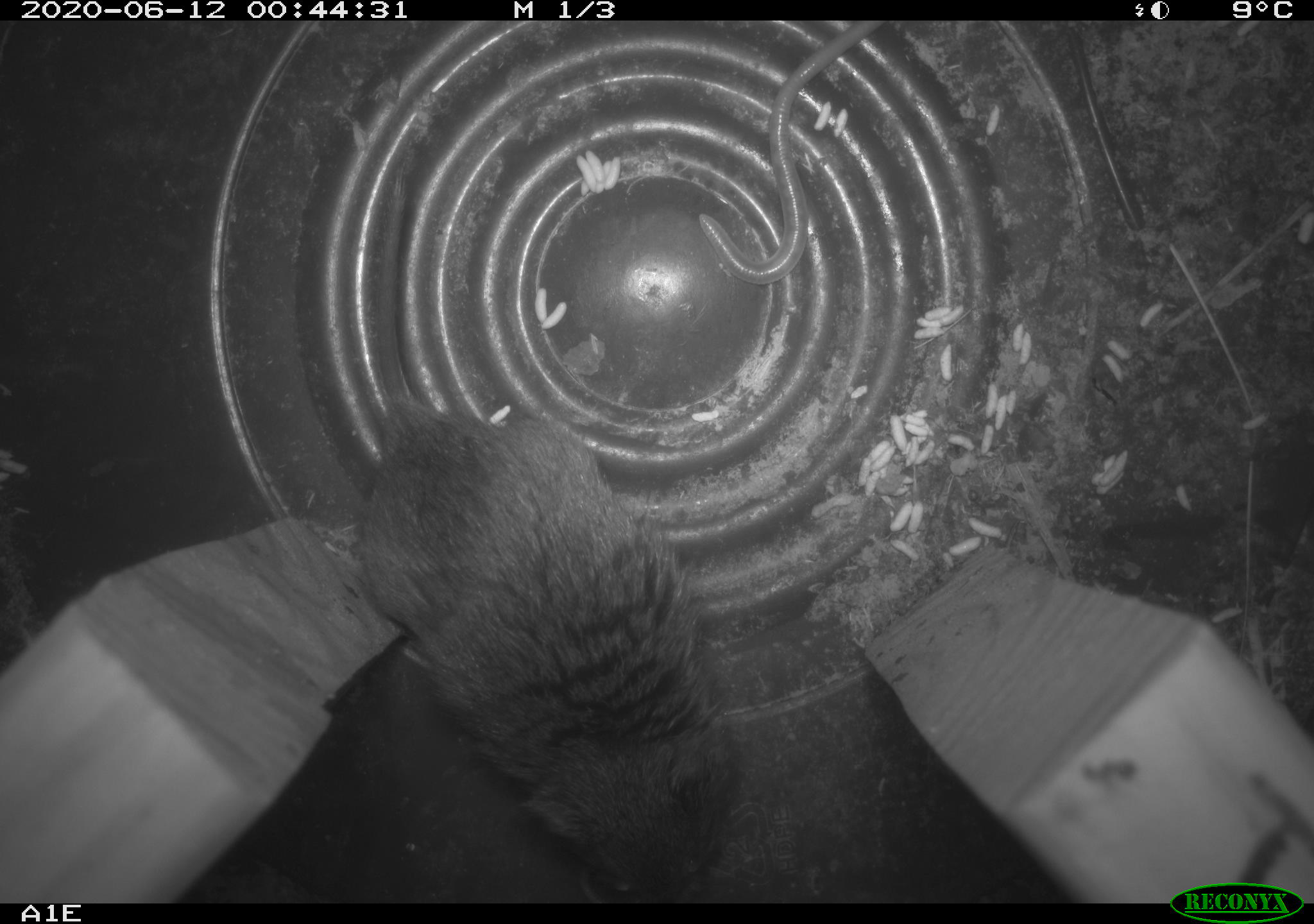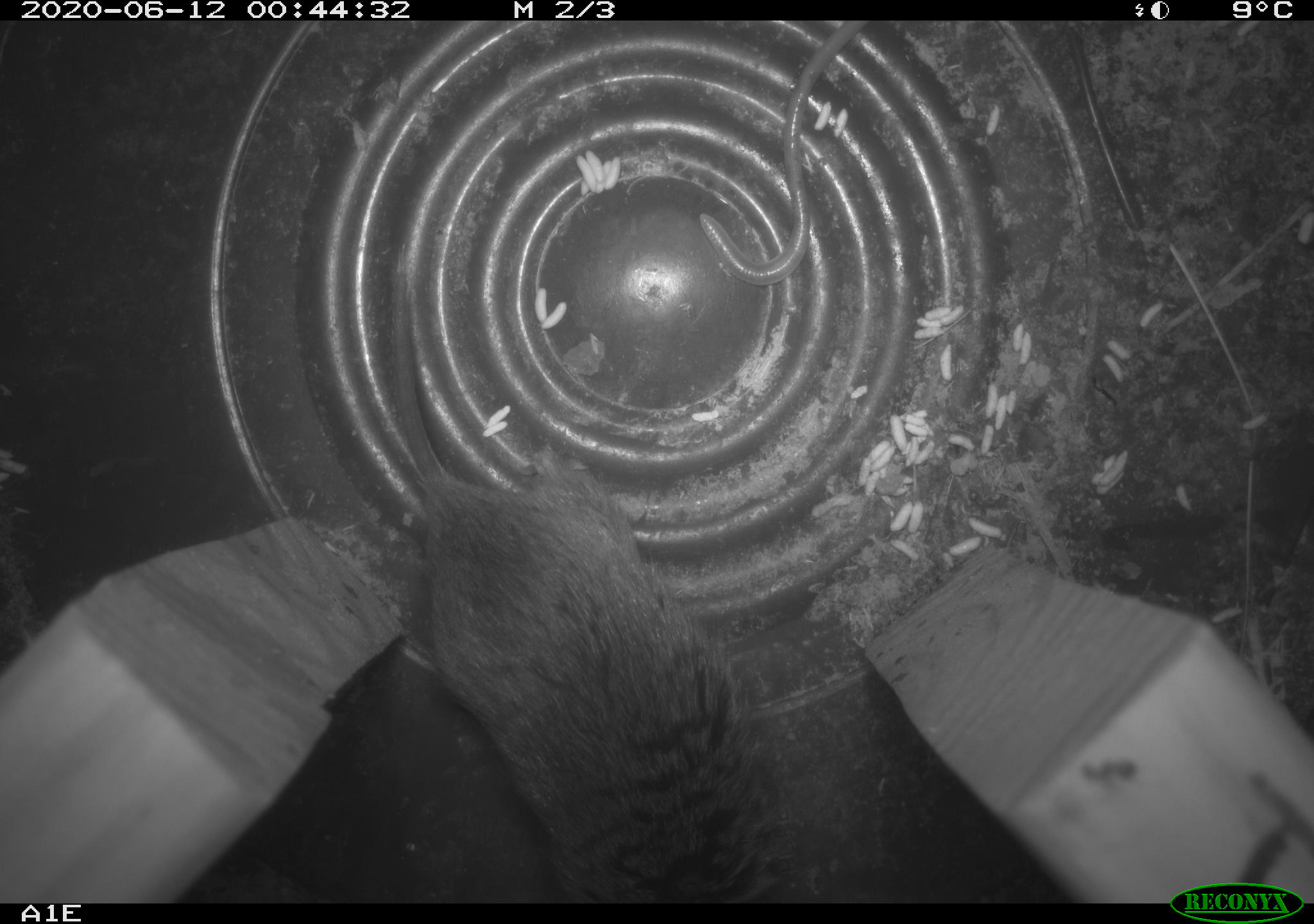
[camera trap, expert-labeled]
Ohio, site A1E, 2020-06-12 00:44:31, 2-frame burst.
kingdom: Animalia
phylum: Chordata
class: Mammalia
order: Rodentia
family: Cricetidae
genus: Microtus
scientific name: Microtus pennsylvanicus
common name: meadow vole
Meadow vole (Microtus pennsylvanicus).